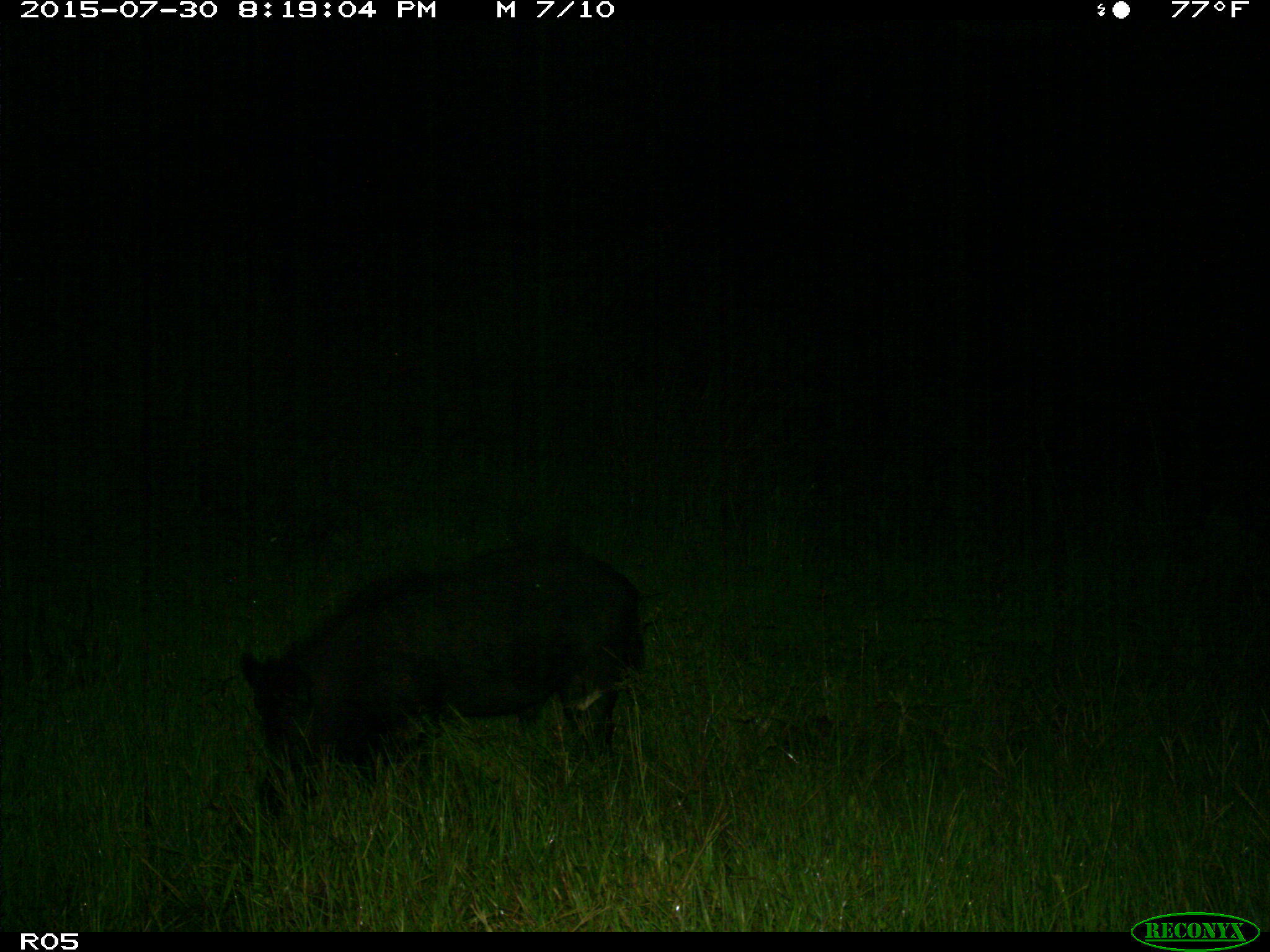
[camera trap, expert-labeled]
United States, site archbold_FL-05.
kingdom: Animalia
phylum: Chordata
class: Mammalia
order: Artiodactyla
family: Suidae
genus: Sus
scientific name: Sus scrofa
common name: wild boar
Sus scrofa (wild boar).